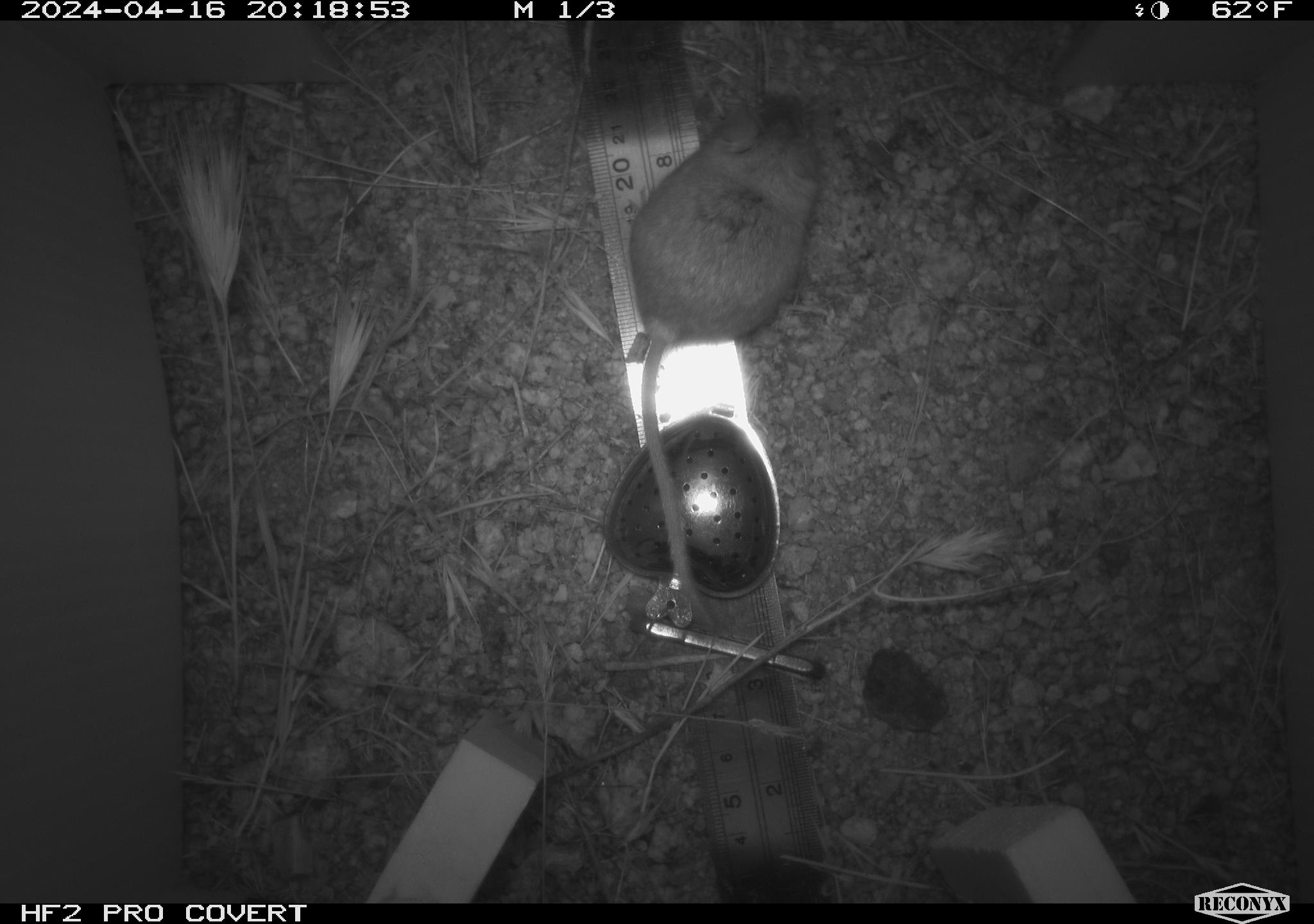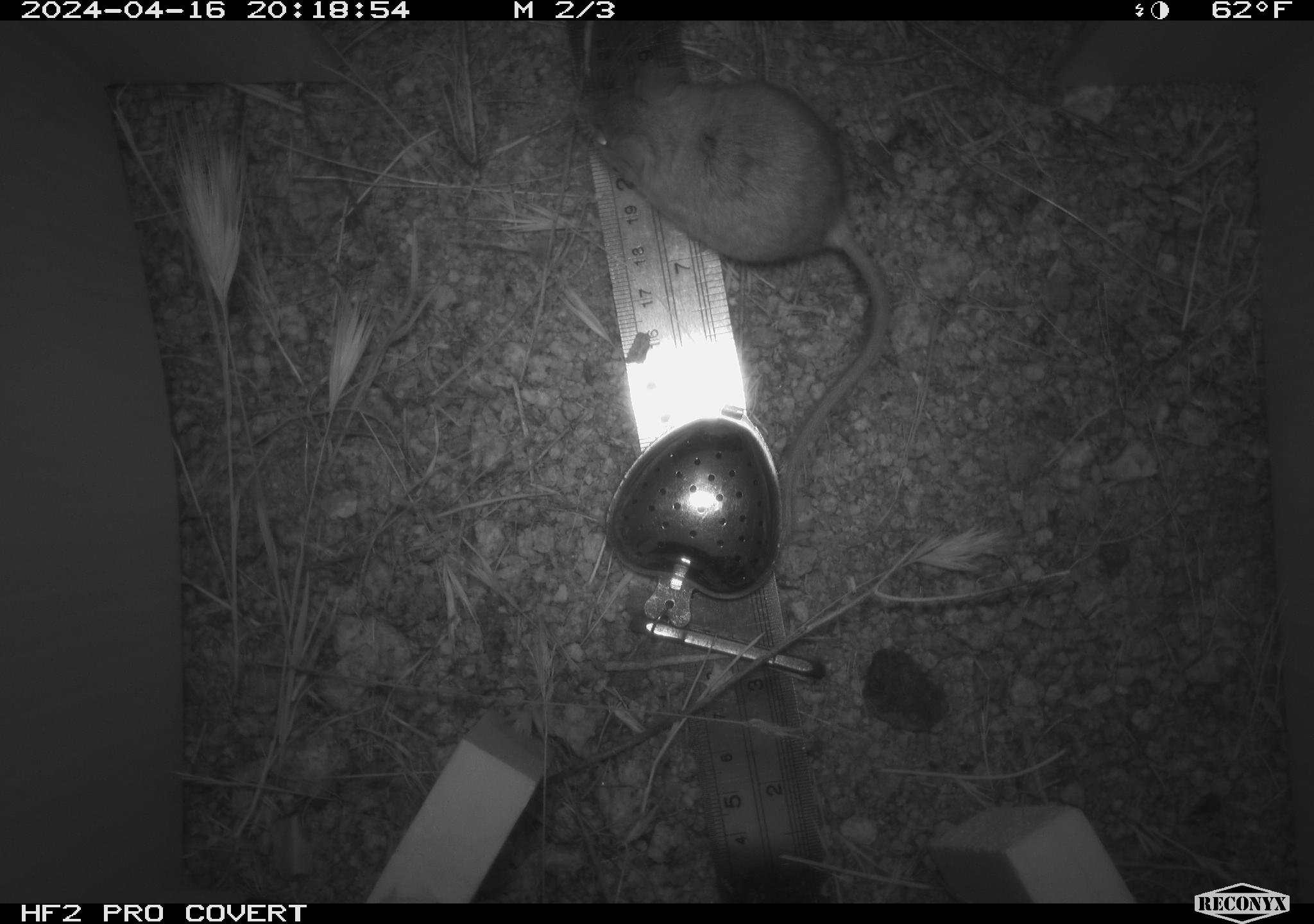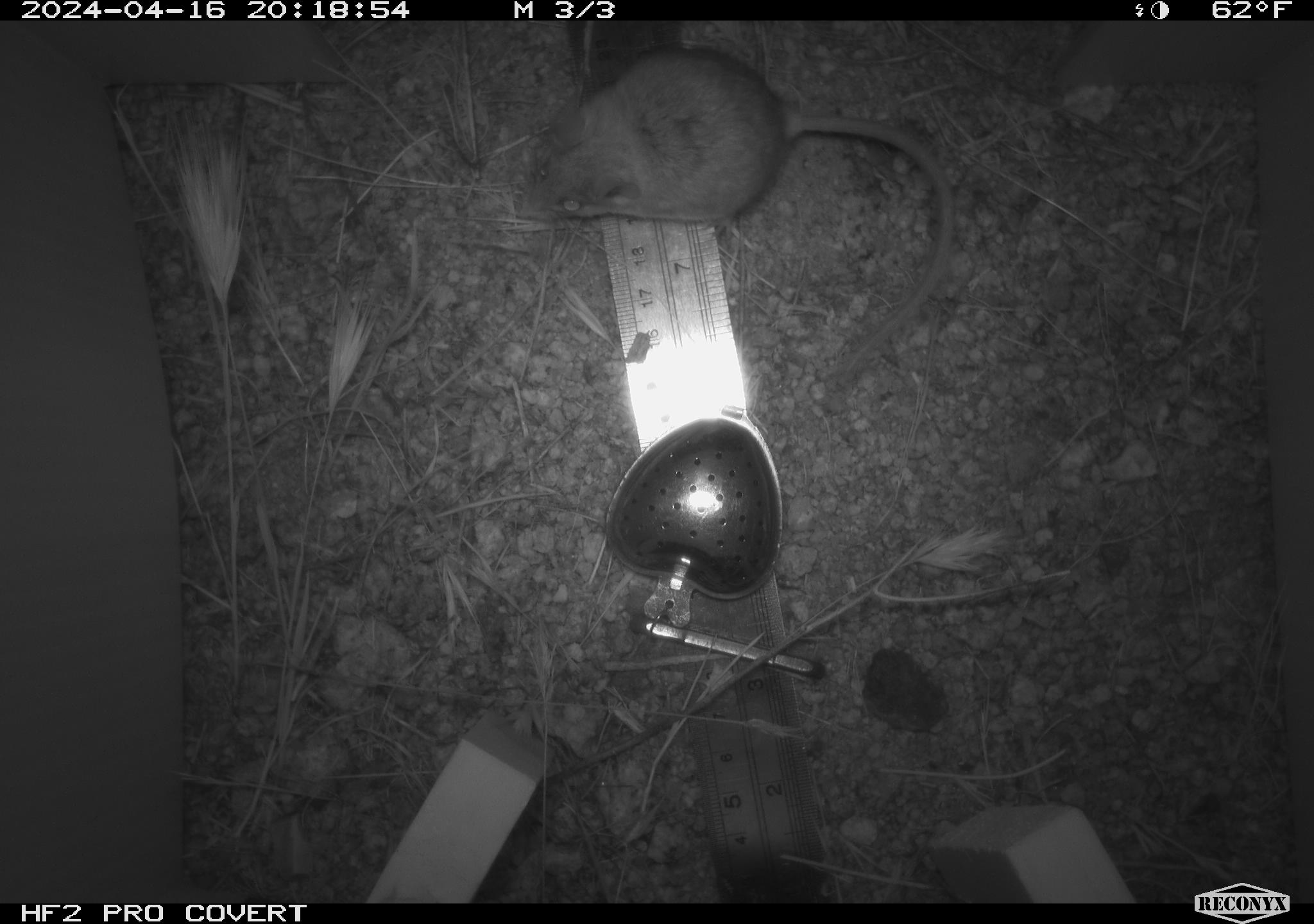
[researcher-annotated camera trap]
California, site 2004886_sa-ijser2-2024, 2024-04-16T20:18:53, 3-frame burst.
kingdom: Animalia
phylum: Chordata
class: Mammalia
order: Rodentia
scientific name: Rodentia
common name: mouse species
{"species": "mouse species (Rodentia)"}